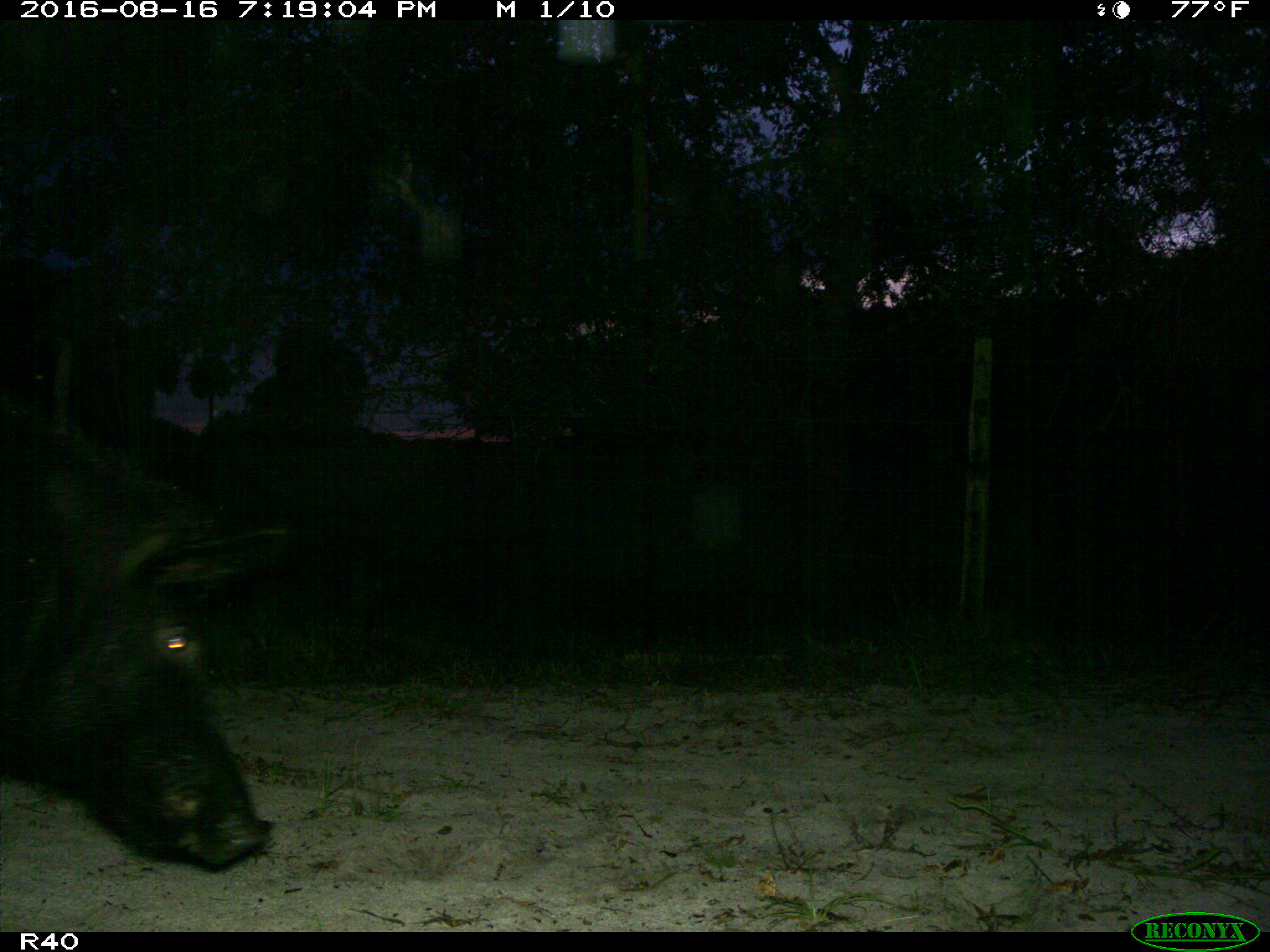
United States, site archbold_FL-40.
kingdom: Animalia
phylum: Chordata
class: Mammalia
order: Artiodactyla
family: Suidae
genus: Sus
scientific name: Sus scrofa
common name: wild boar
Sus scrofa (wild boar).